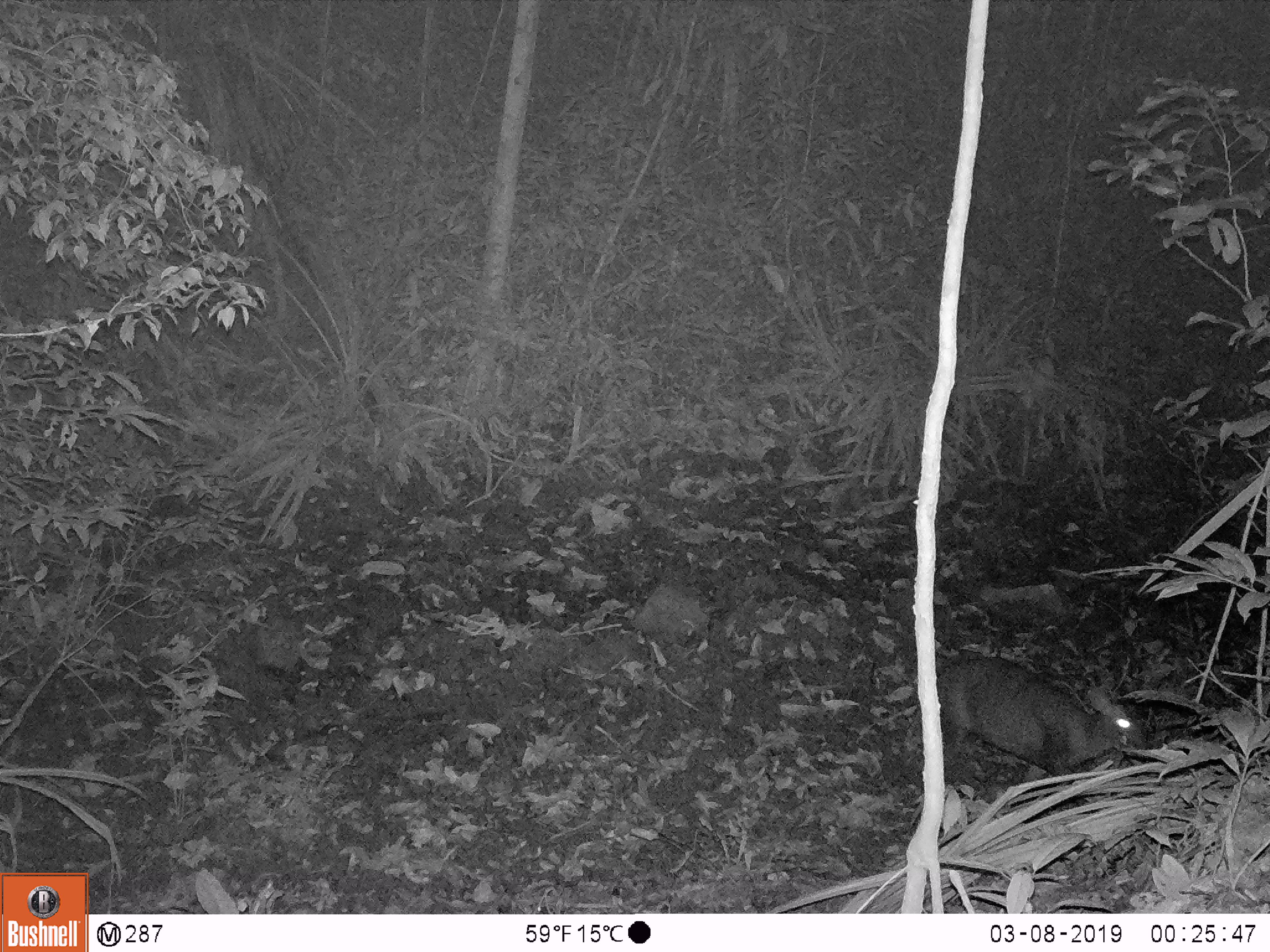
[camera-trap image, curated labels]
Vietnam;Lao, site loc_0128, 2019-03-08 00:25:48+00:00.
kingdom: Animalia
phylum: Chordata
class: Mammalia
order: Artiodactyla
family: Cervidae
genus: Muntiacus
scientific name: Muntiacus rooseveltorum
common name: roosevelt's muntjac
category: roosevelts muntjac group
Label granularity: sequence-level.